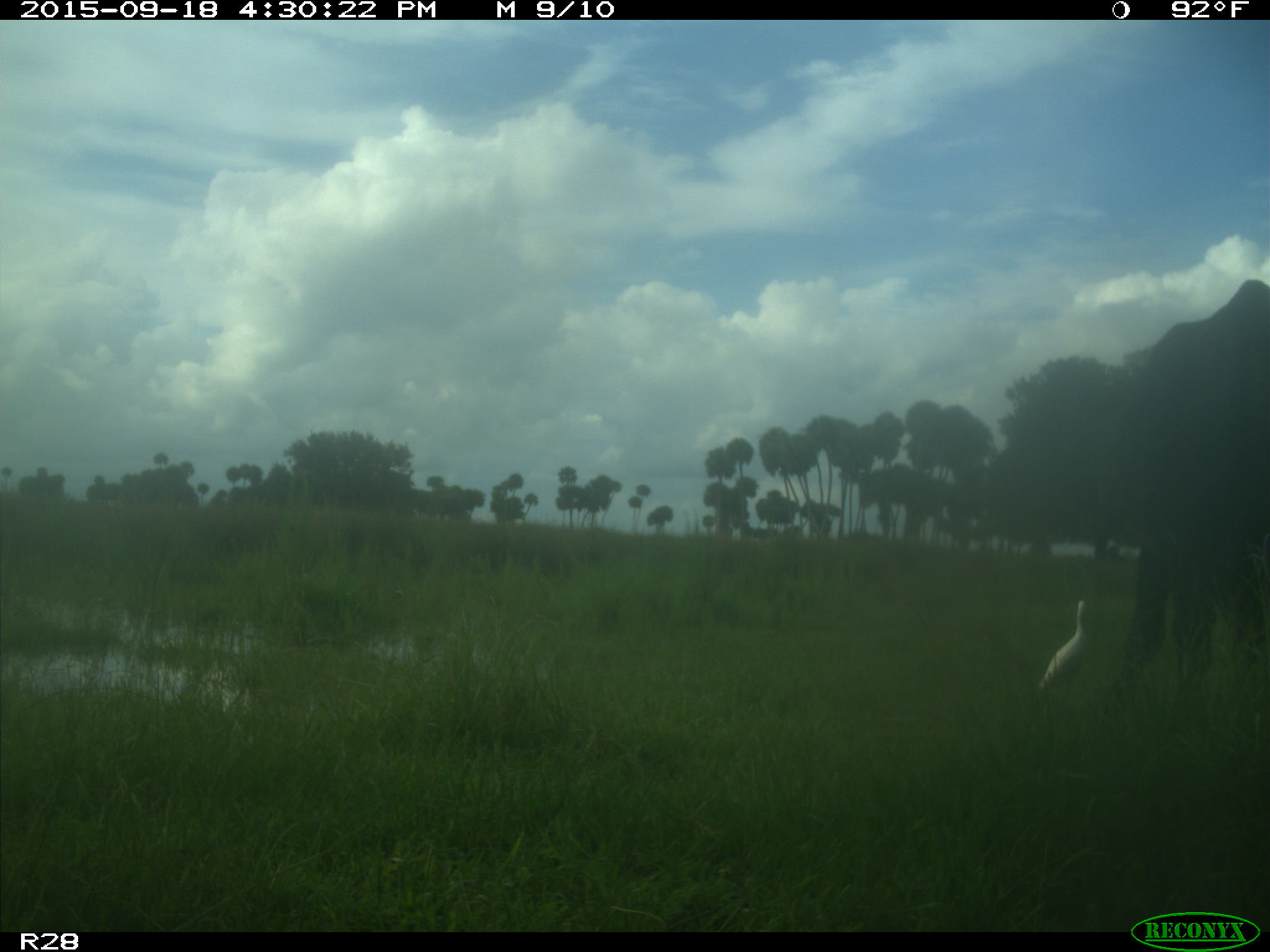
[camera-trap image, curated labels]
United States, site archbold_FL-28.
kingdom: Animalia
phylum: Chordata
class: Mammalia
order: Artiodactyla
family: Bovidae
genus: Bos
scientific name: Bos taurus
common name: domestic cow